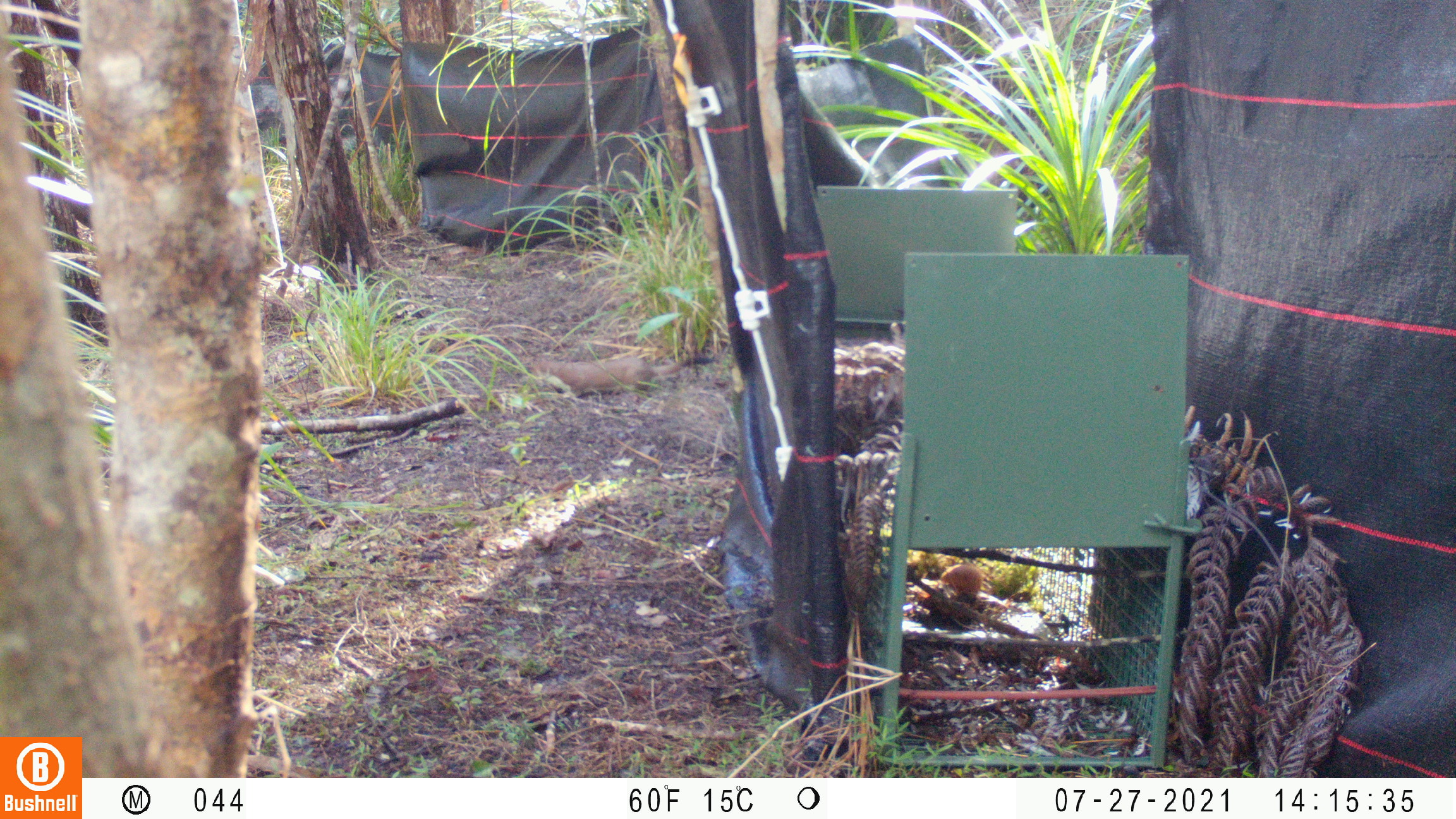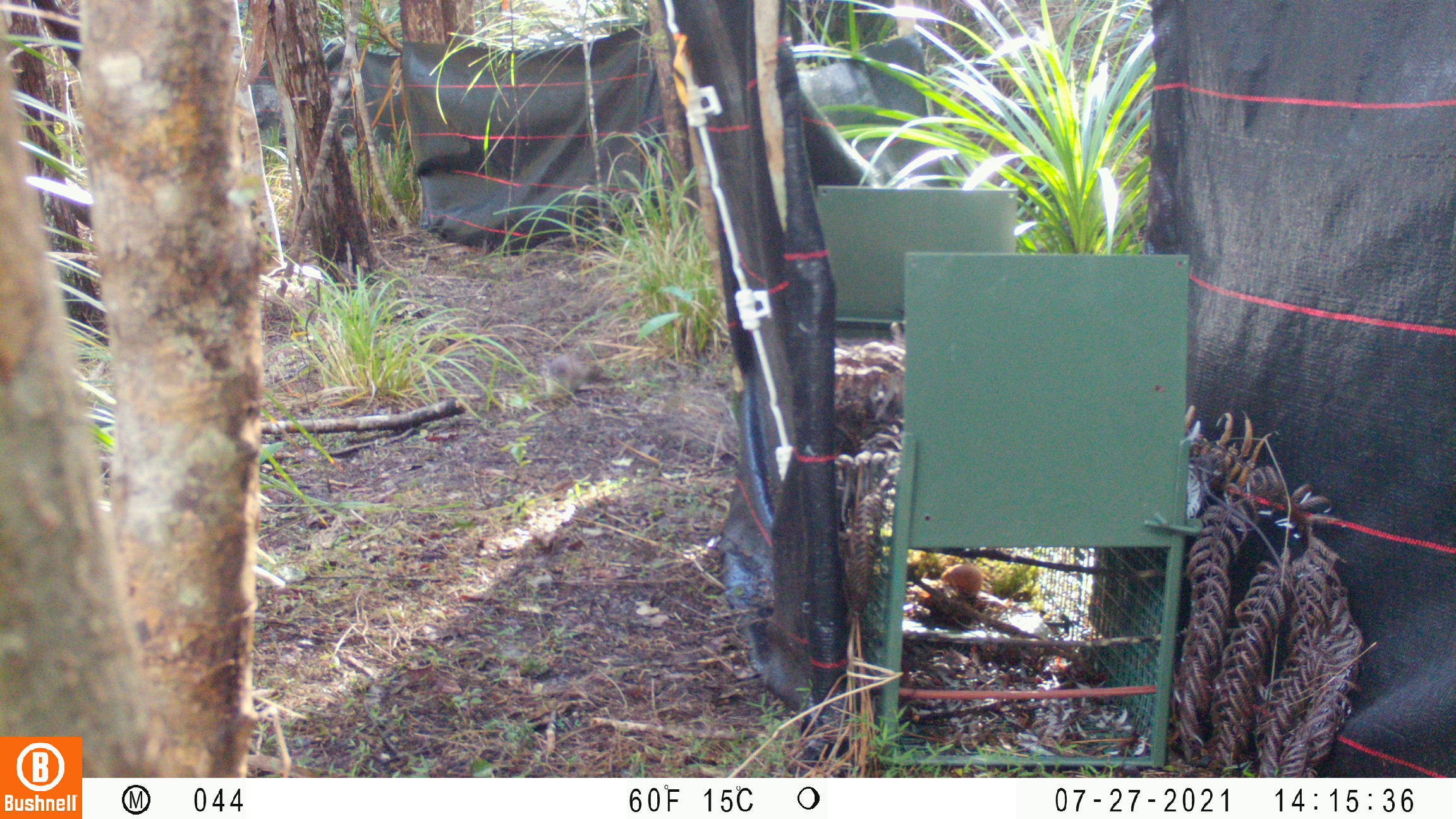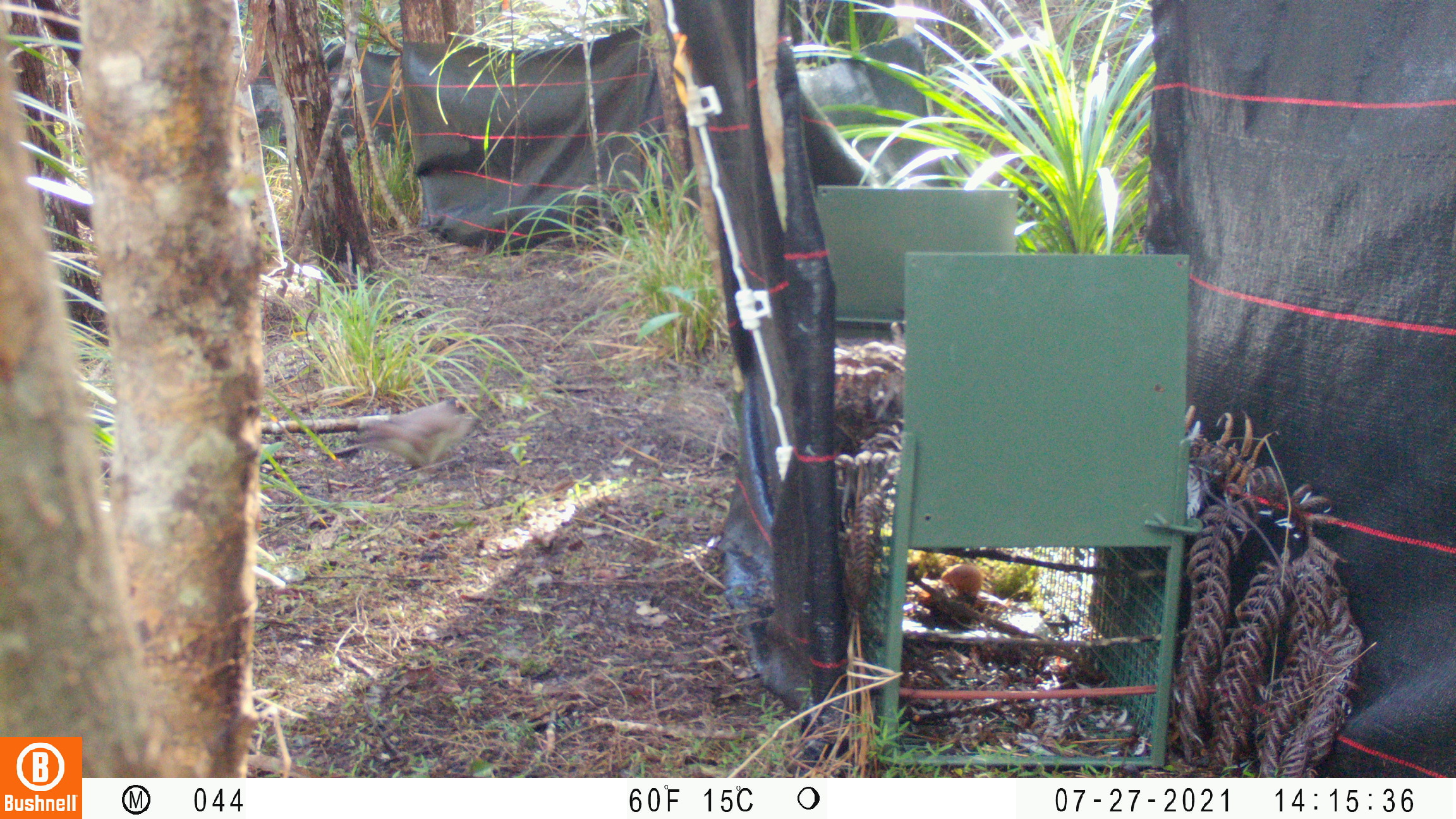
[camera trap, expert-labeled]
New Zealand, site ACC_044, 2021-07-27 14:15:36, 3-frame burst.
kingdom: Animalia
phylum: Chordata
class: Mammalia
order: Carnivora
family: Mustelidae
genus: Mustela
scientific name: Mustela erminea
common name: stoat